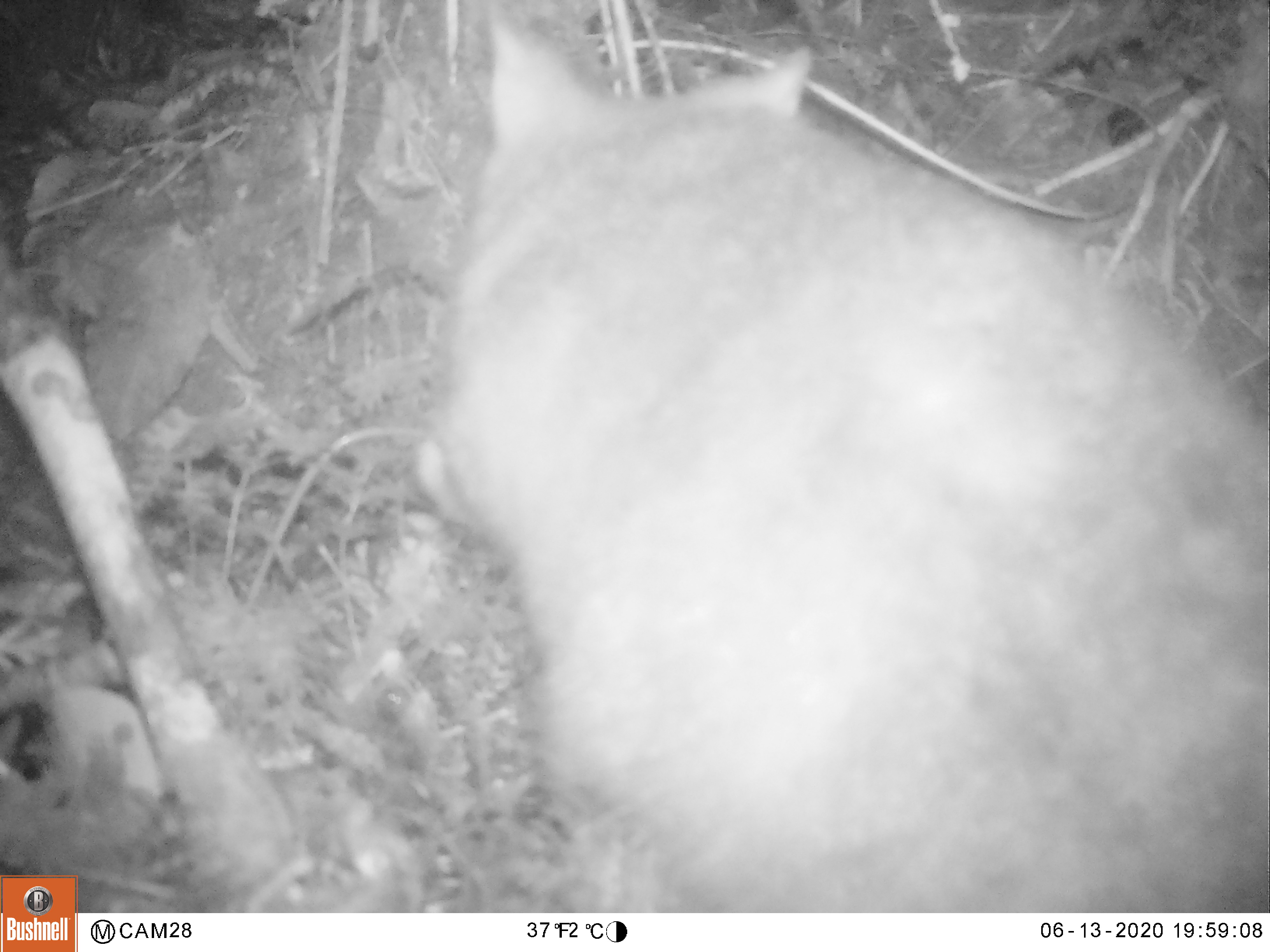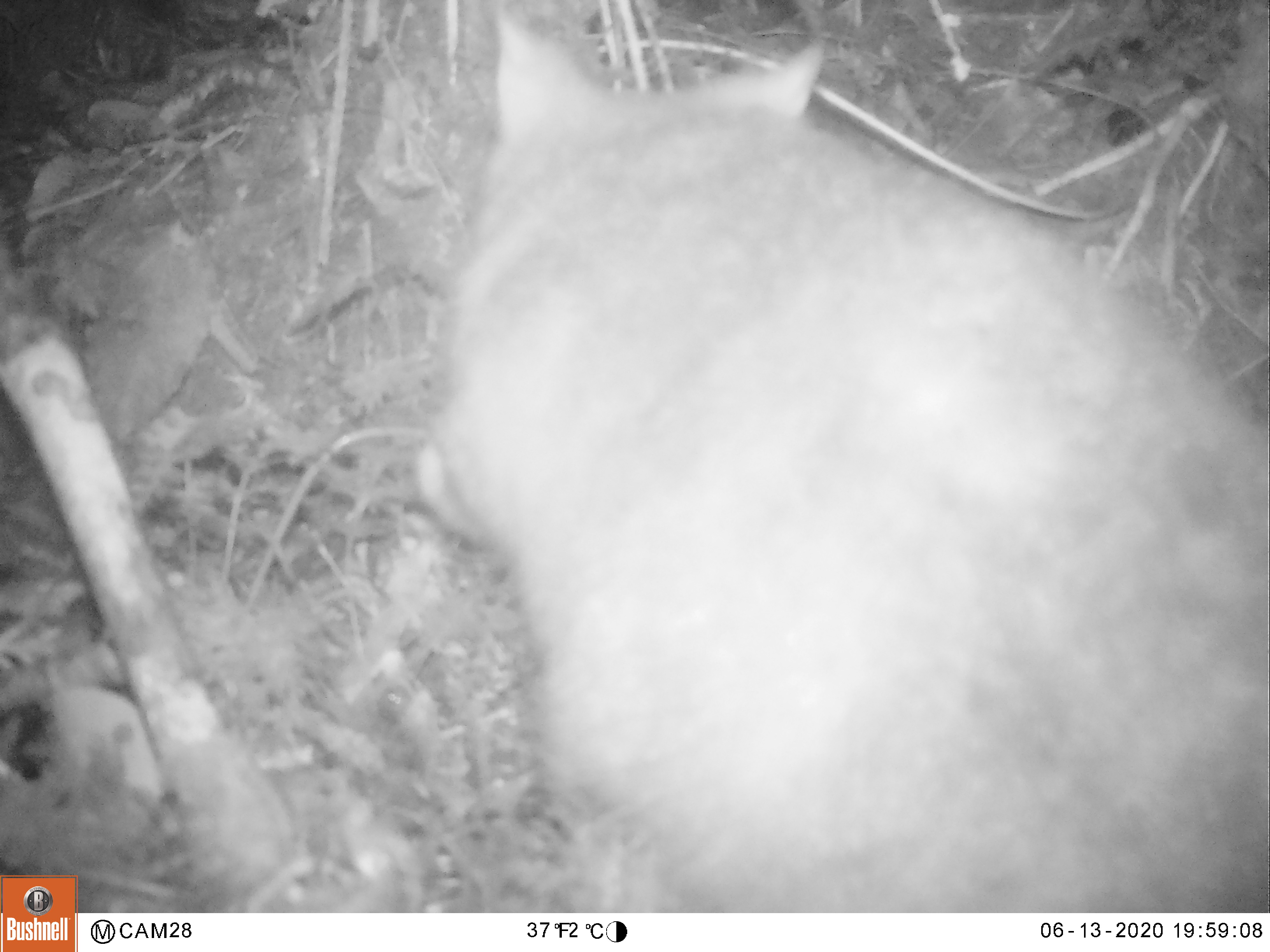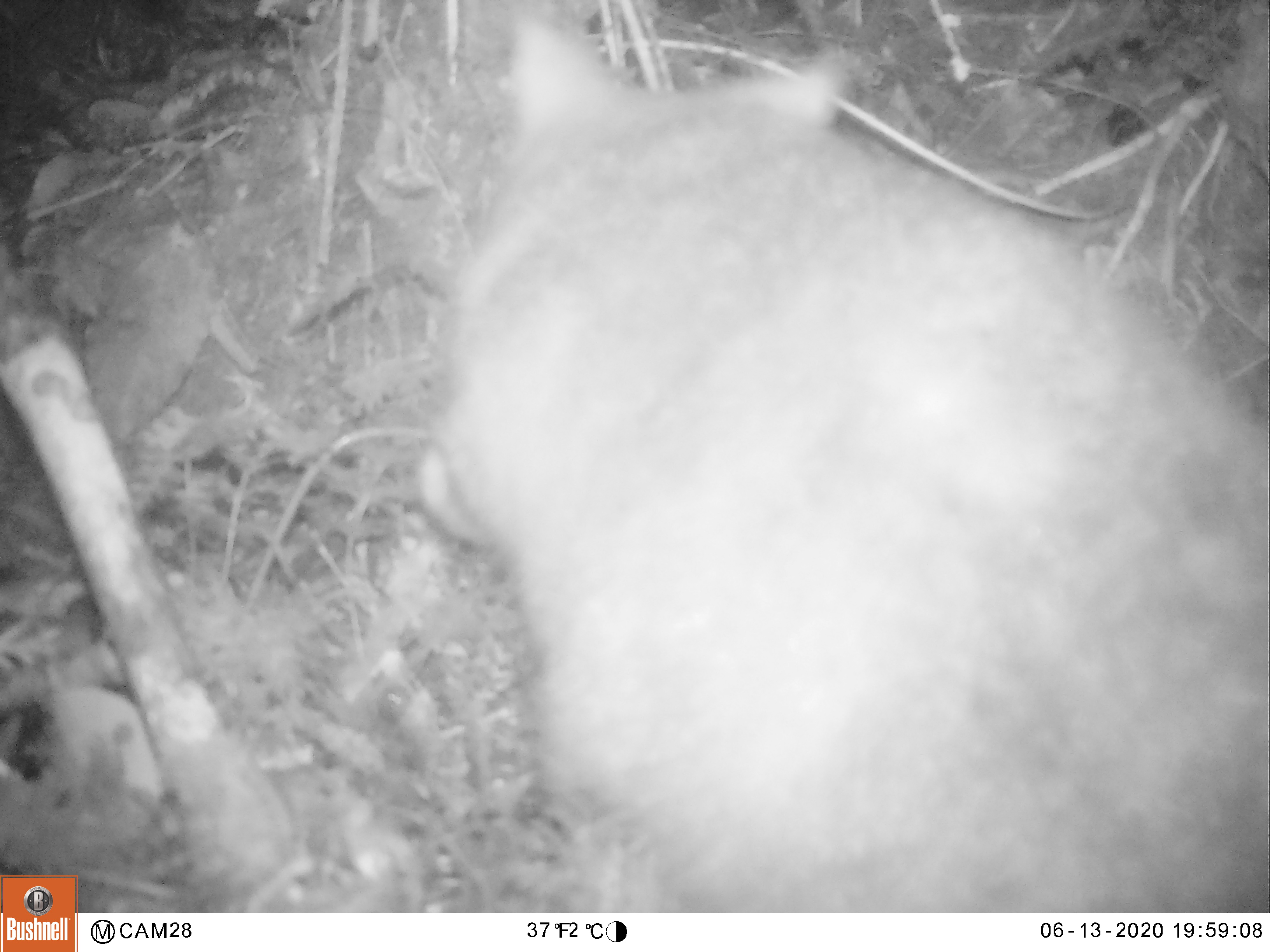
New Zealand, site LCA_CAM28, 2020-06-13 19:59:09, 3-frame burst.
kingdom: Animalia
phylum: Chordata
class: Mammalia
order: Diprotodontia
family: Phalangeridae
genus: Trichosurus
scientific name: Trichosurus vulpecula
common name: common brushtail possum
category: possum